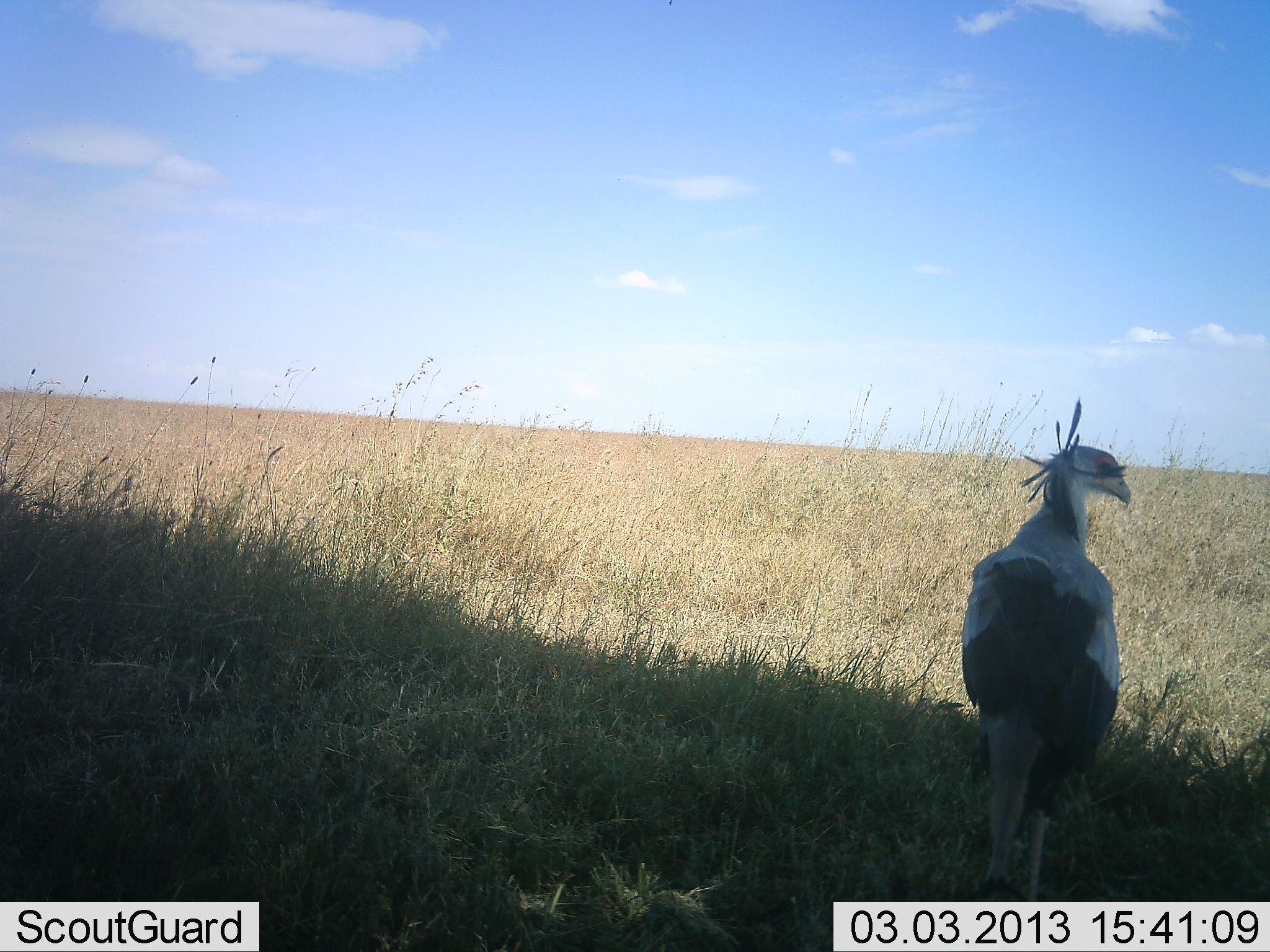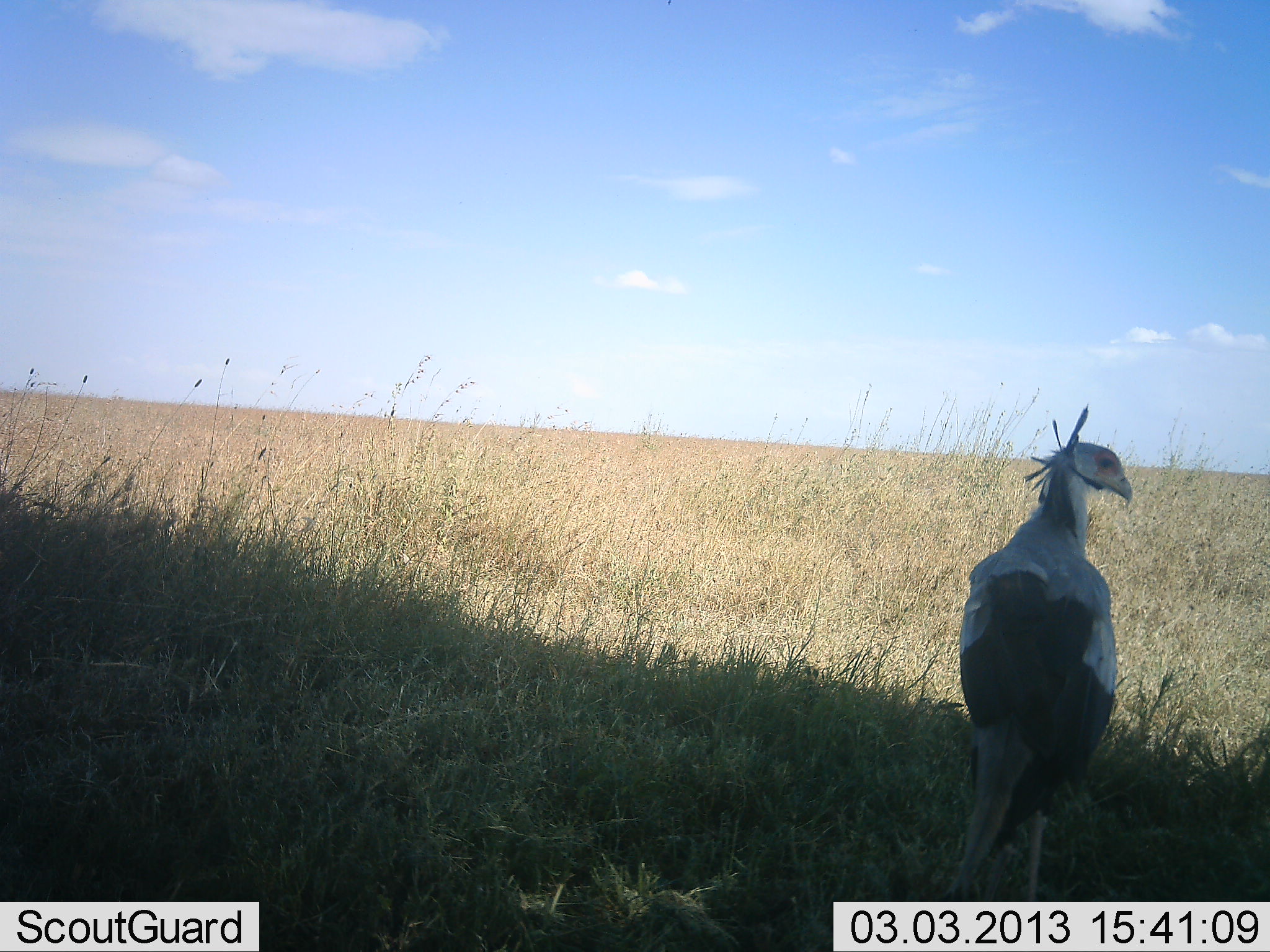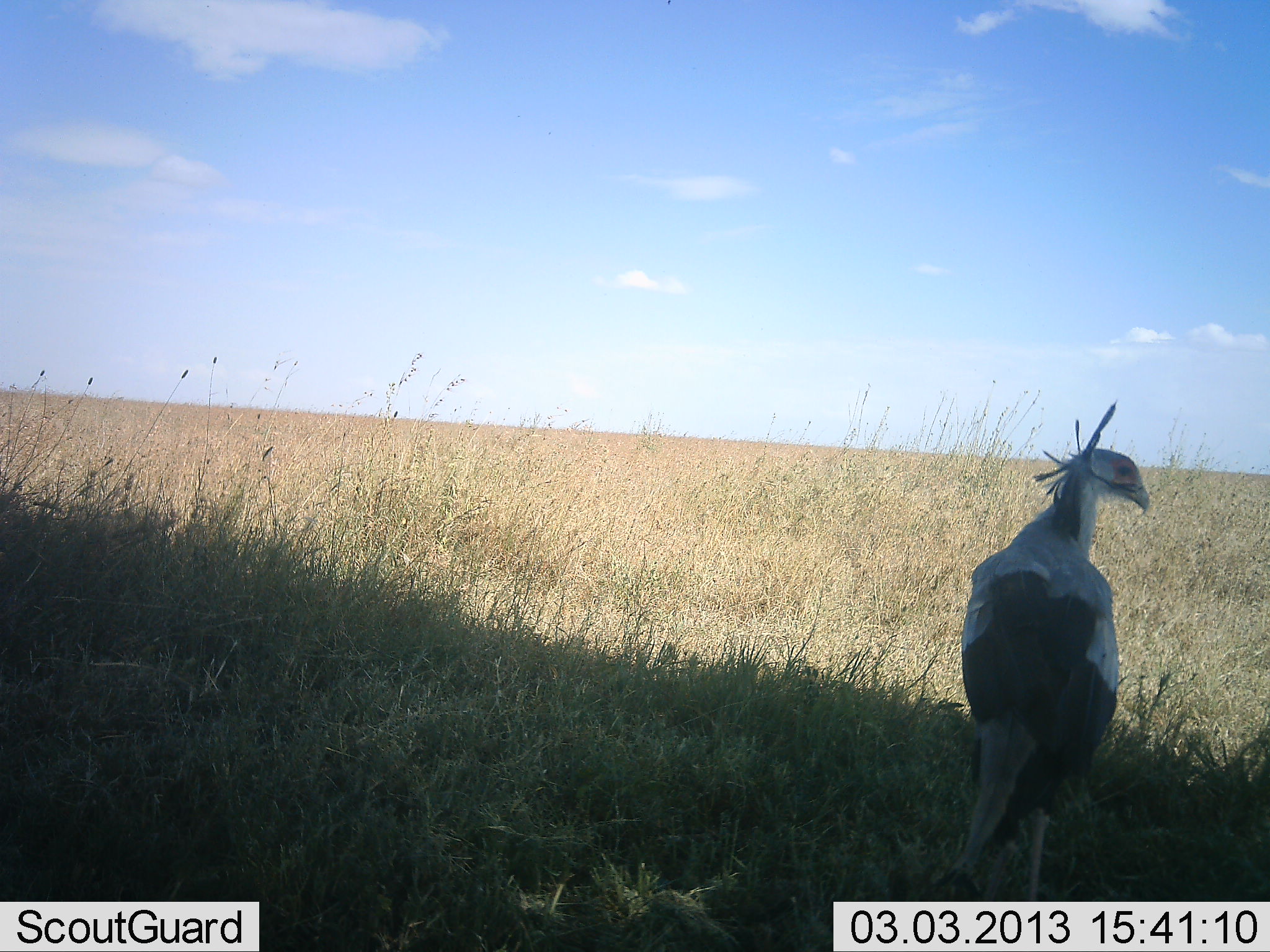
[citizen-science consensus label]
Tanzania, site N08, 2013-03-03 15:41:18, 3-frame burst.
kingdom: Animalia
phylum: Chordata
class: Aves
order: Accipitriformes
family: Sagittariidae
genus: Sagittarius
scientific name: Sagittarius serpentarius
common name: secretary bird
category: secretarybird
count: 1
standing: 96%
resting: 4%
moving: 0%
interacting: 0%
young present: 0%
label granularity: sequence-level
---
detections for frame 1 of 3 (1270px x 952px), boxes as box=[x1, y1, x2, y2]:
animal: box=[949, 394, 1136, 903]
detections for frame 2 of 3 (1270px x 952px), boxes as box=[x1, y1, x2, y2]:
animal: box=[943, 401, 1136, 903]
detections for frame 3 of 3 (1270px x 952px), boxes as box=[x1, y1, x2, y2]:
animal: box=[949, 399, 1152, 900]